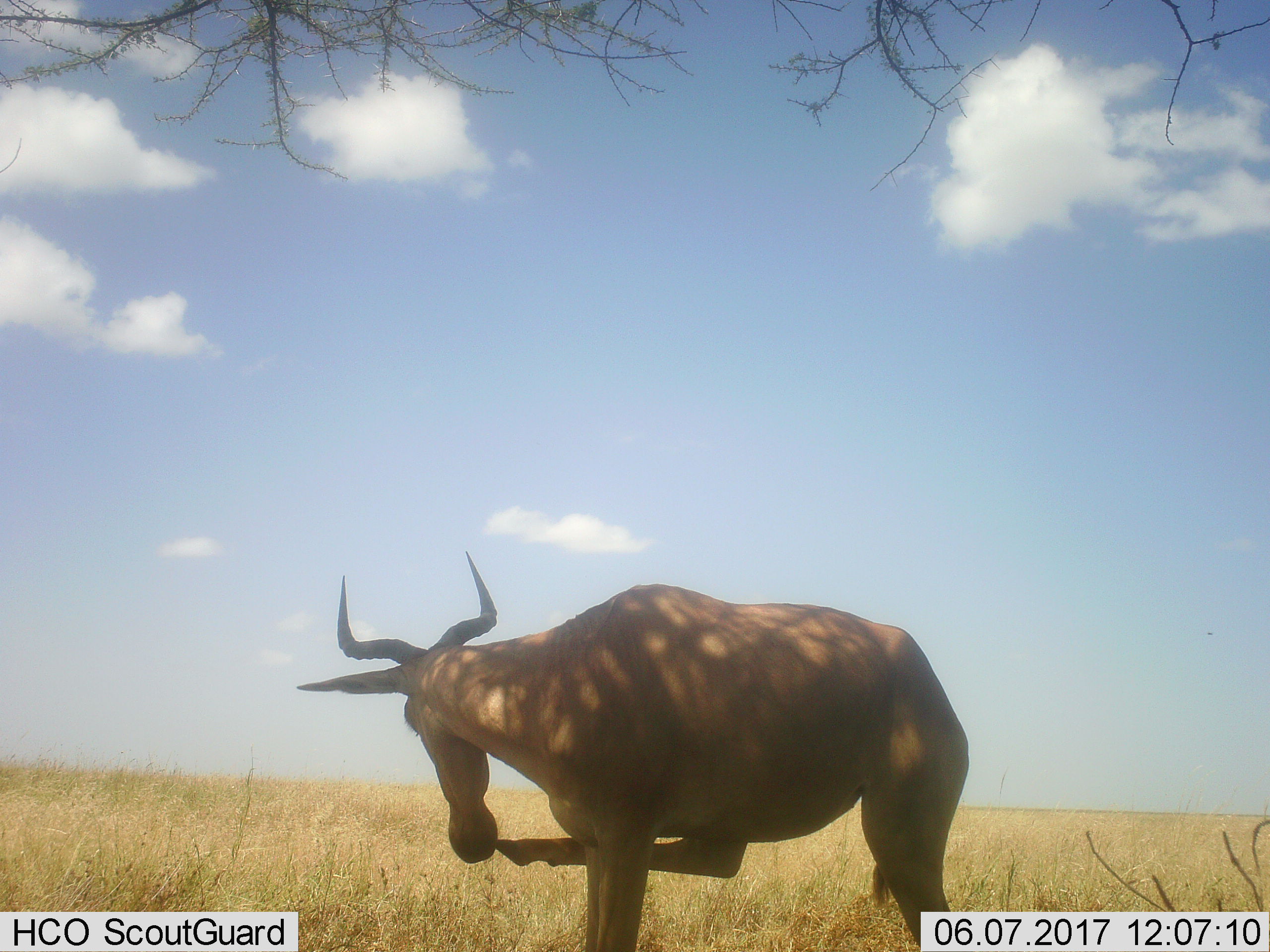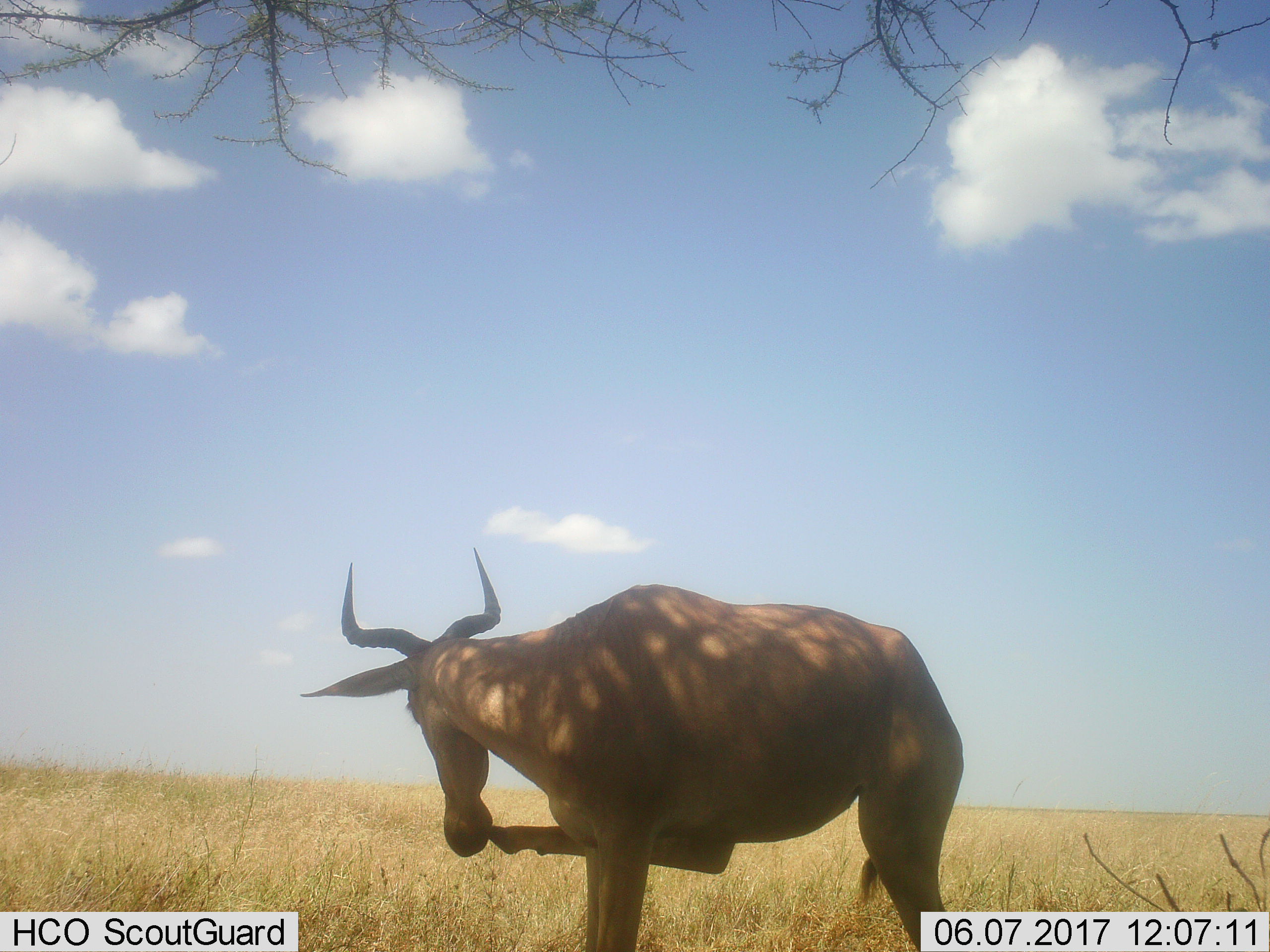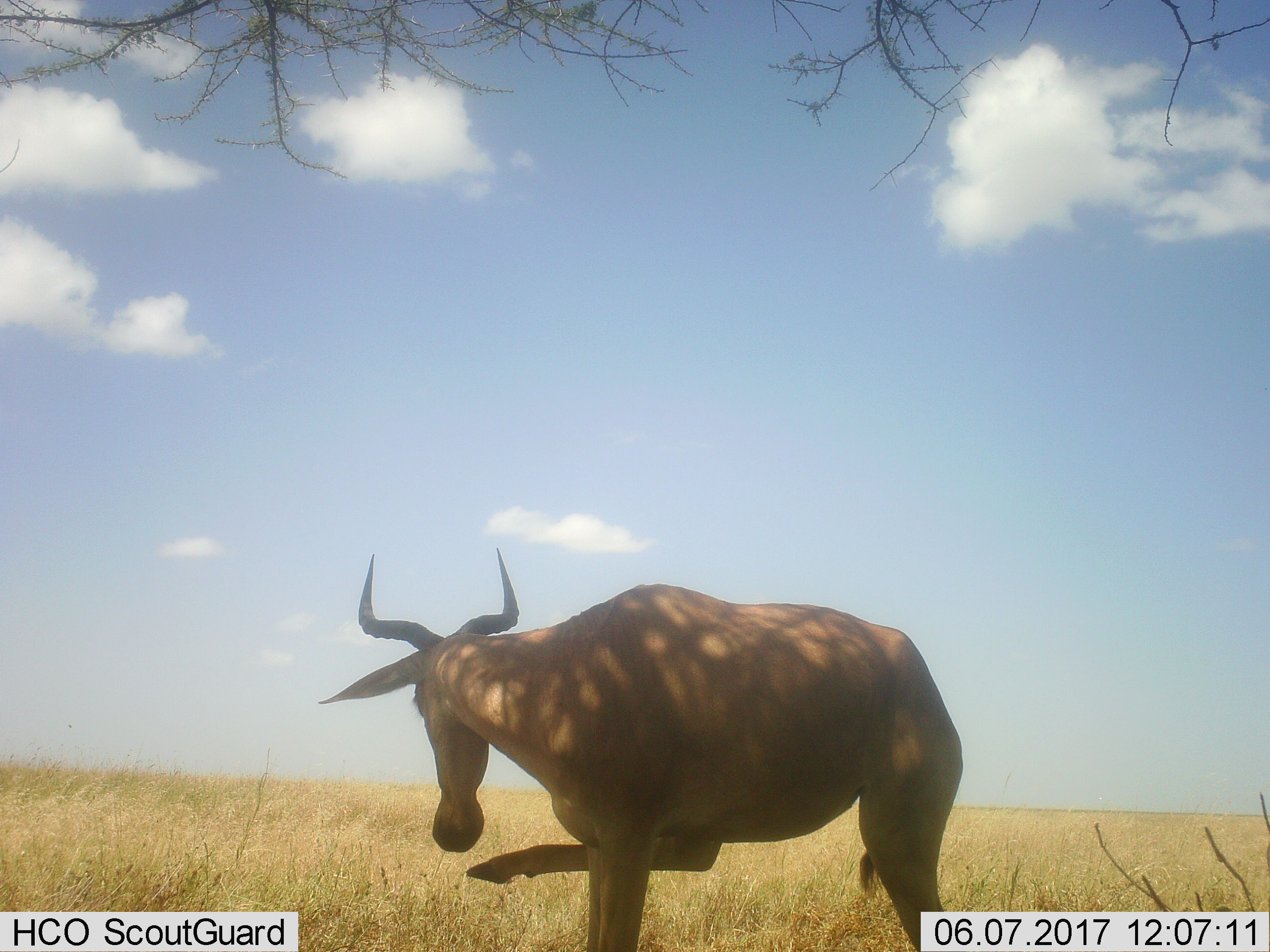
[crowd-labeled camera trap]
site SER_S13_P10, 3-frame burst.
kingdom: Animalia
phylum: Chordata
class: Mammalia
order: Artiodactyla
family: Bovidae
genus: Alcelaphus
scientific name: Alcelaphus buselaphus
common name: hartebeest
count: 1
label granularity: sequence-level